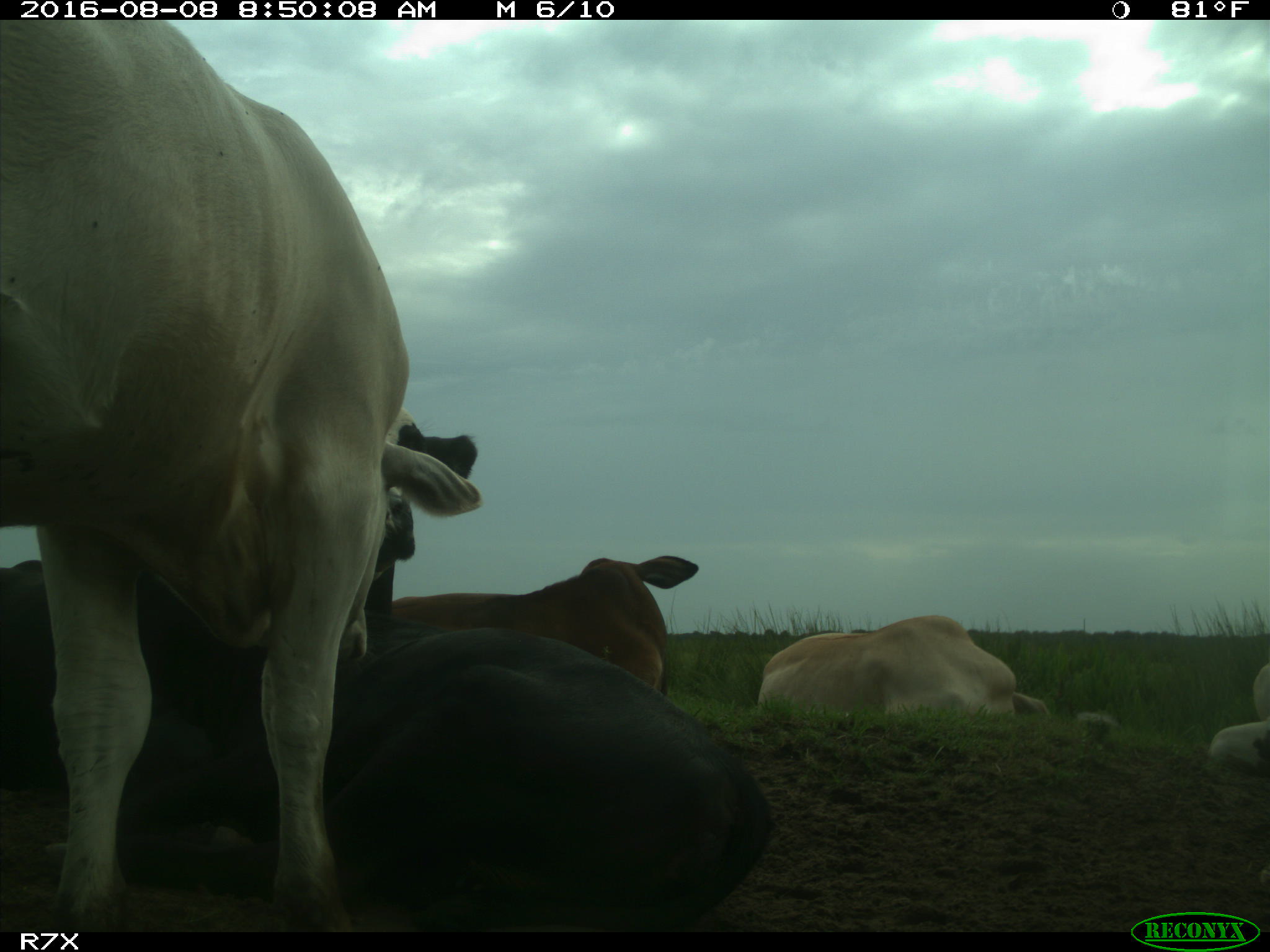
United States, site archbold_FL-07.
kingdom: Animalia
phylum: Chordata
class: Mammalia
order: Artiodactyla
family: Bovidae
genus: Bos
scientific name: Bos taurus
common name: domestic cow